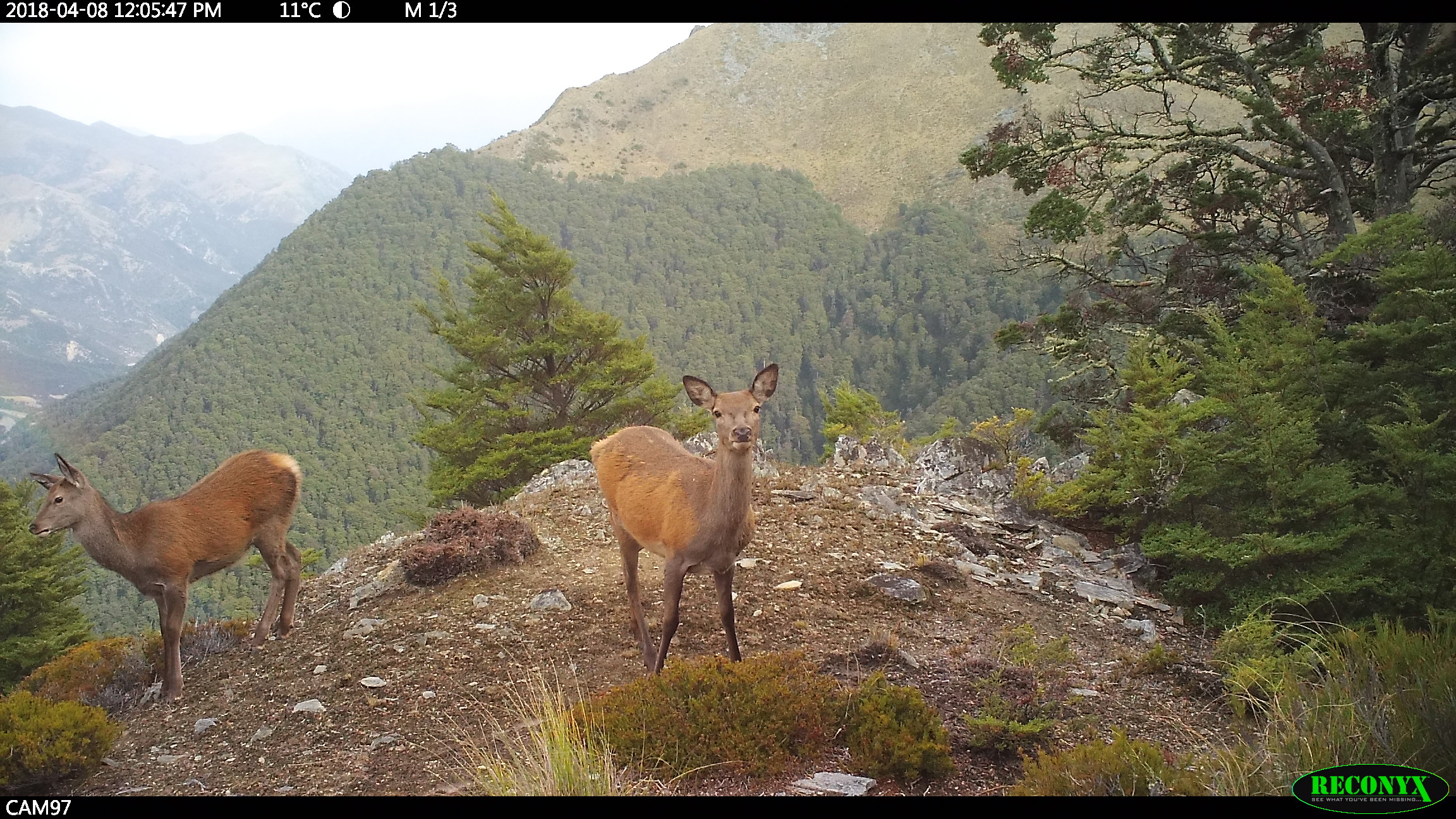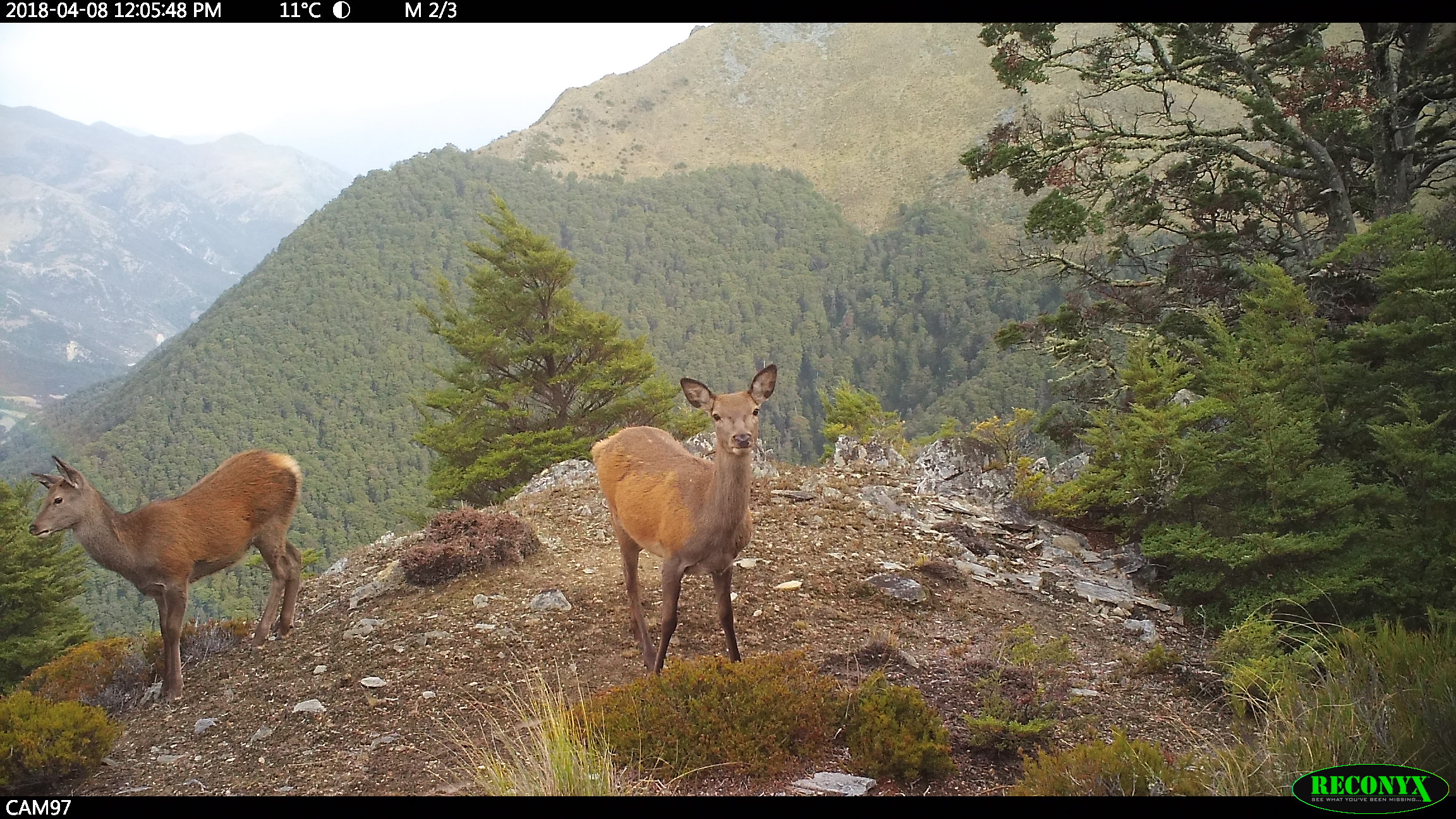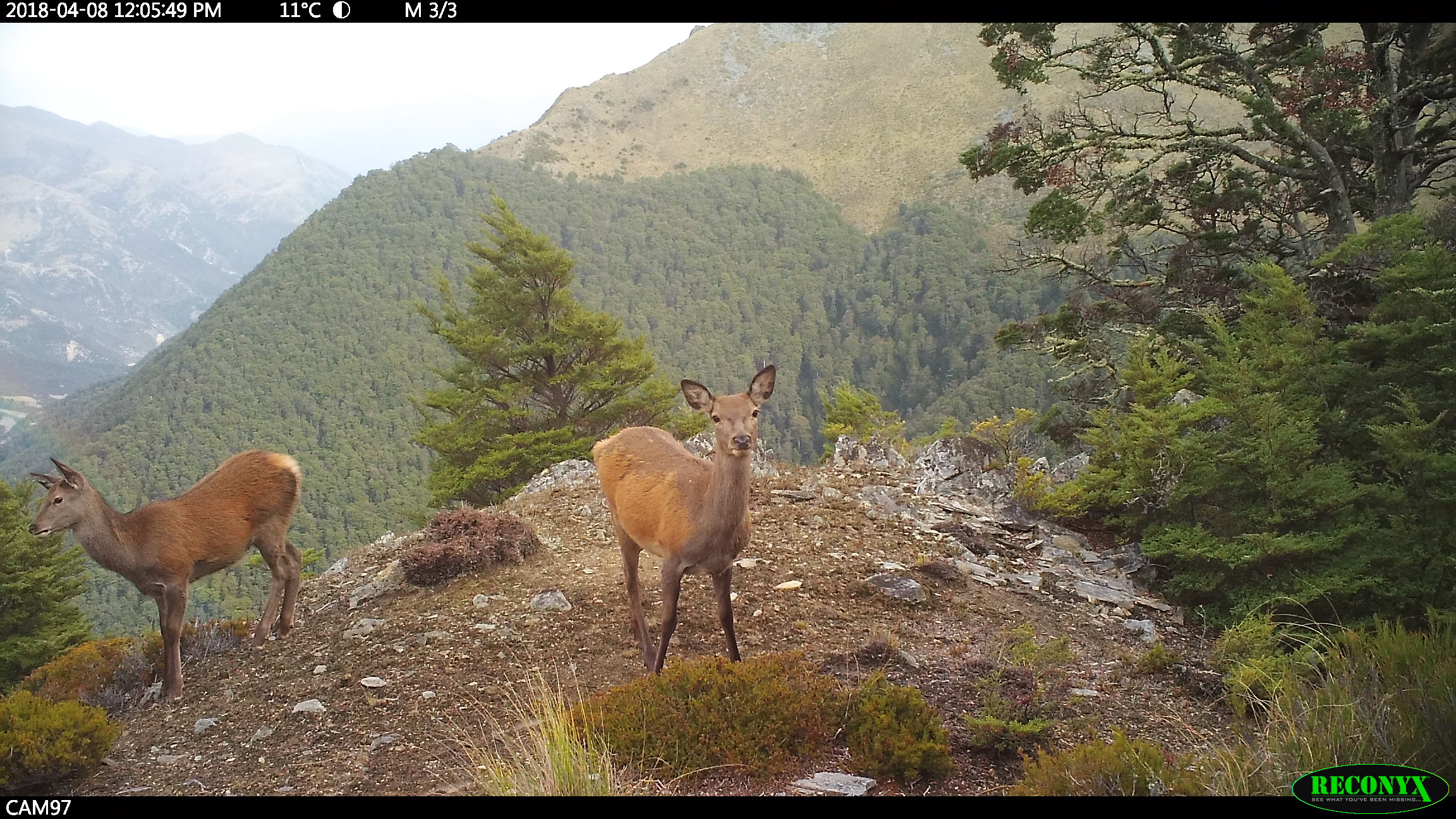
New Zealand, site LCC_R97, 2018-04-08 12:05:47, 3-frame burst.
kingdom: Animalia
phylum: Chordata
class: Mammalia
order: Artiodactyla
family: Cervidae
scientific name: Cervidae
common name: deer